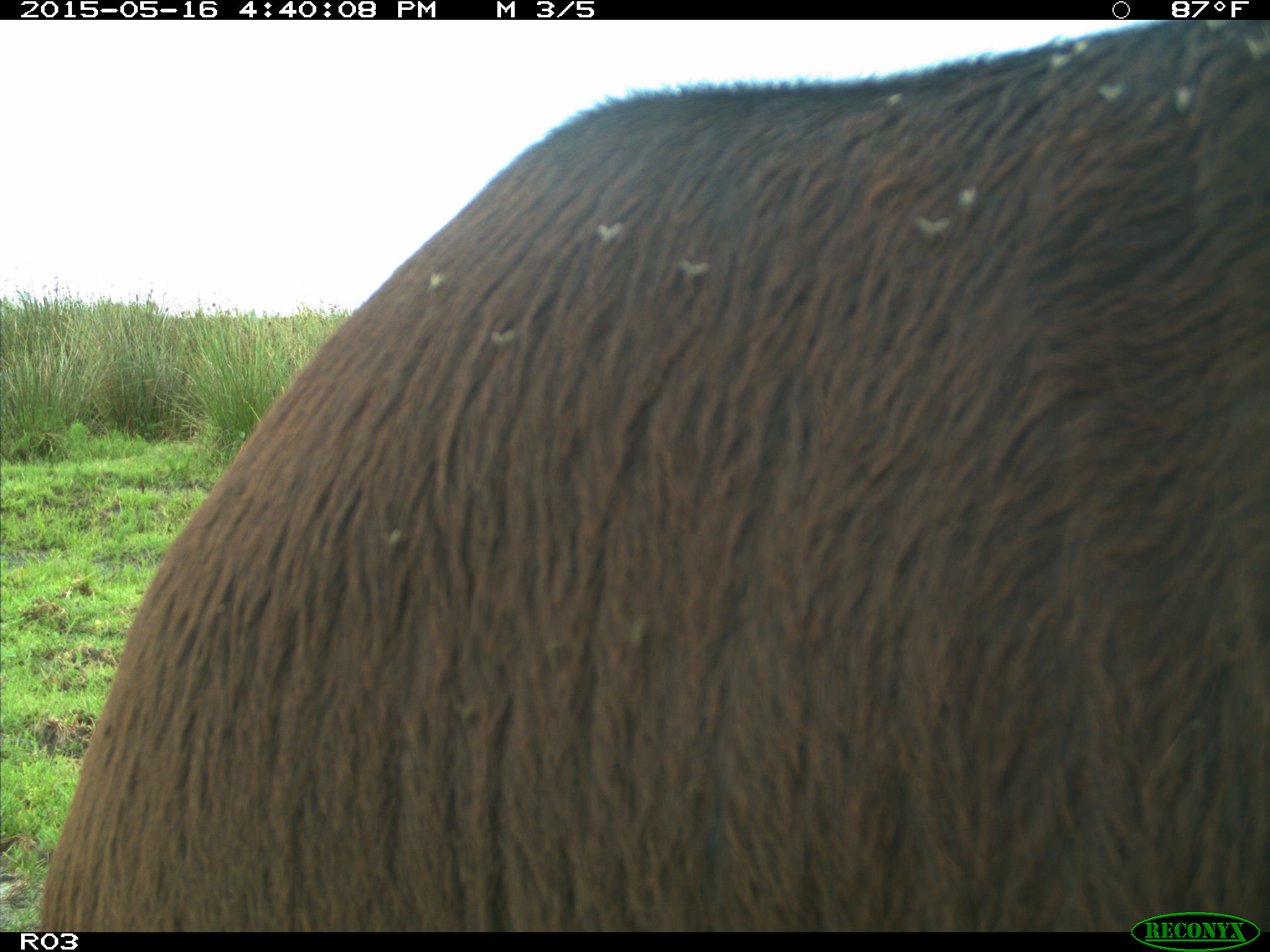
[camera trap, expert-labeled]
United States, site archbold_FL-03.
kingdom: Animalia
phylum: Chordata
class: Mammalia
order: Artiodactyla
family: Bovidae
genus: Bos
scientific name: Bos taurus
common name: domestic cow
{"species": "Bos taurus (domestic cow)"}